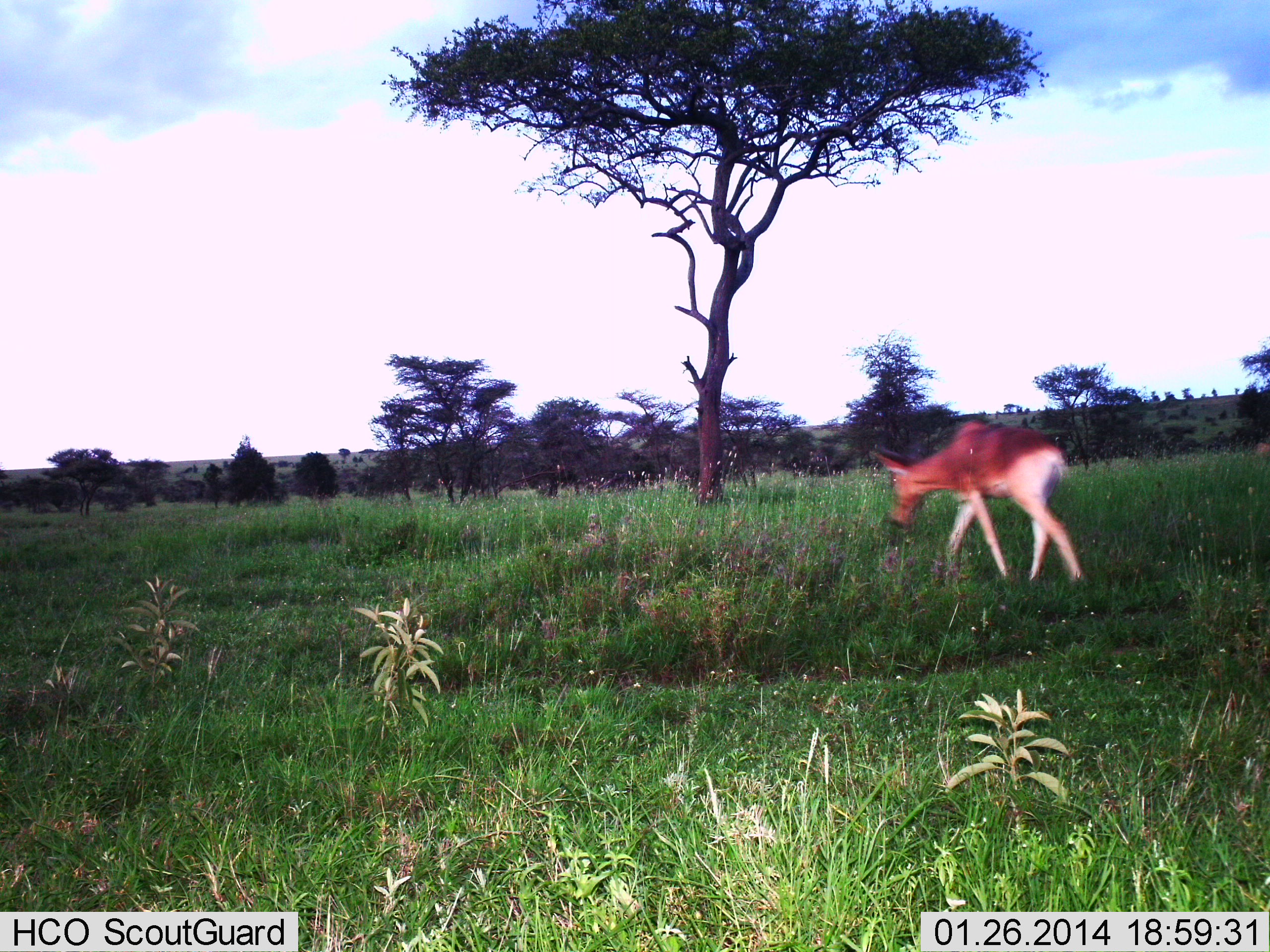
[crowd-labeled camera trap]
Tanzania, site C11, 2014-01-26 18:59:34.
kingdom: Animalia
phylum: Chordata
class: Mammalia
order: Artiodactyla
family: Bovidae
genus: Alcelaphus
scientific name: Alcelaphus buselaphus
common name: hartebeest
Hartebeest (Alcelaphus buselaphus), count 1. Behavior (volunteer vote fractions): standing 0%, resting 0%, moving 100%, interacting 0%. Young present (vote fraction): 0%. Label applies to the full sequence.